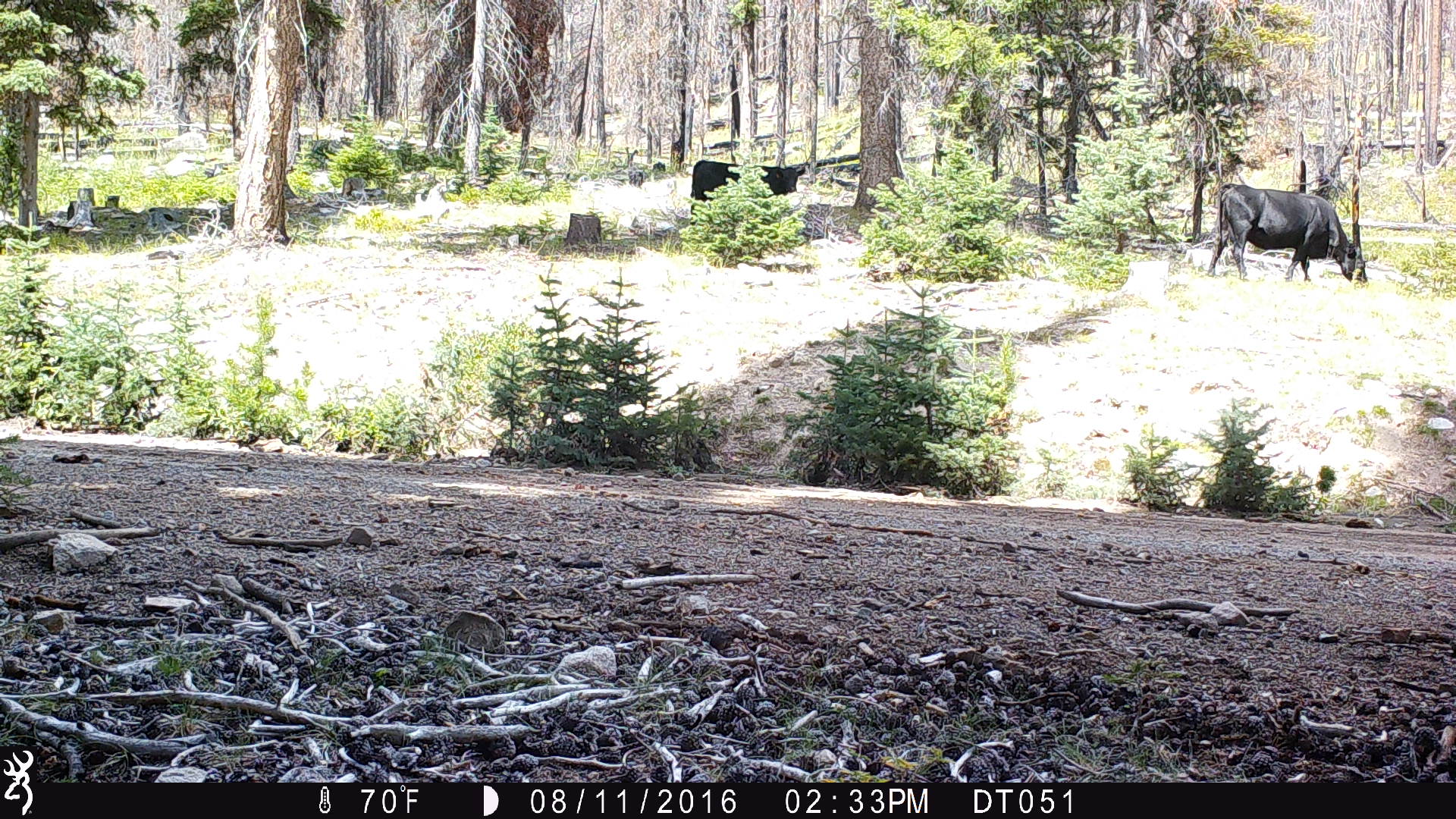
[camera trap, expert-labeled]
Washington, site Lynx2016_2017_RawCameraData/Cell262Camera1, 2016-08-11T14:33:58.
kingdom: Animalia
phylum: Chordata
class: Mammalia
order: Artiodactyla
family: Bovidae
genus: Bos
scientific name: Bos taurus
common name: domestic cattle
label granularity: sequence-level